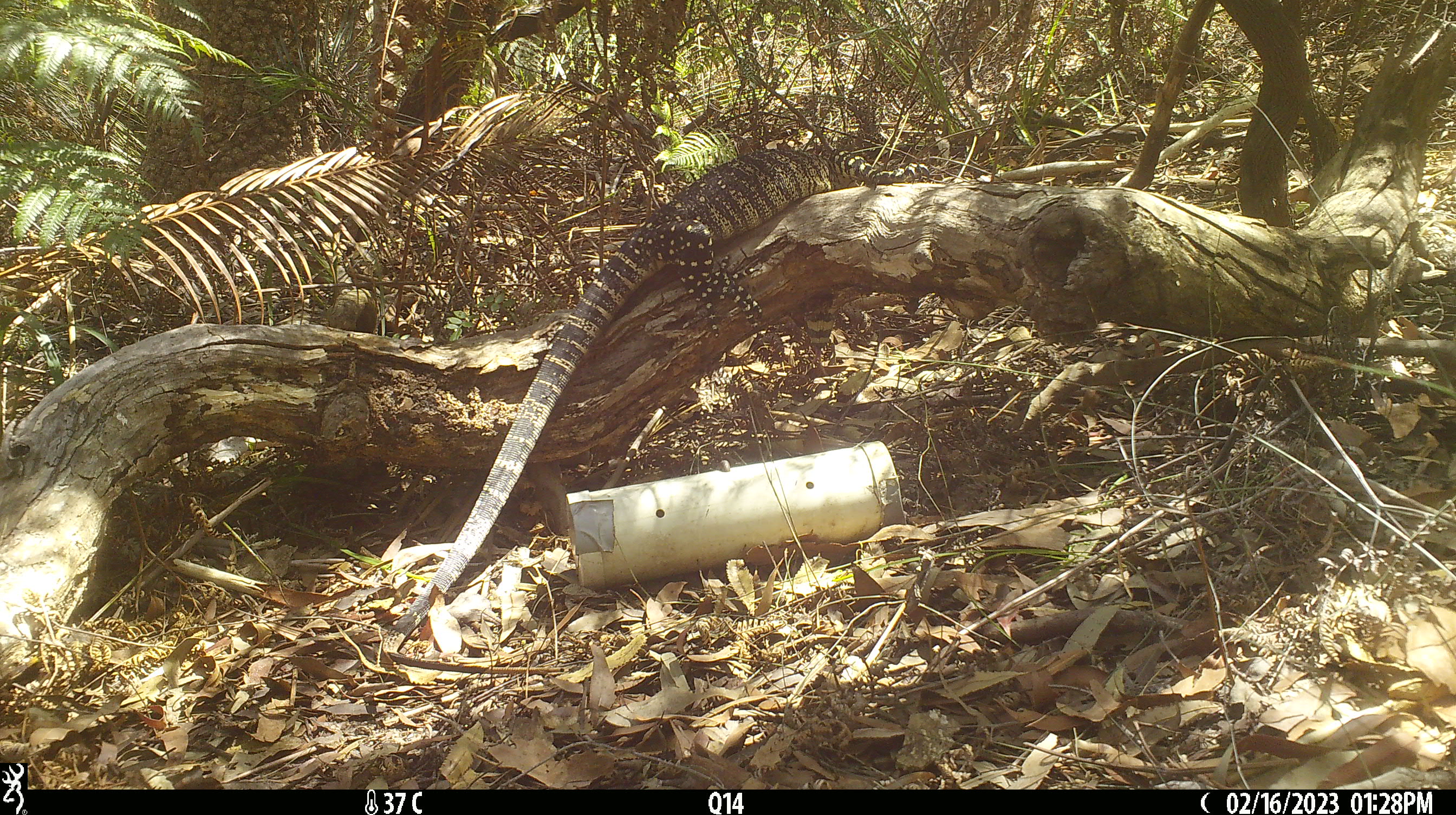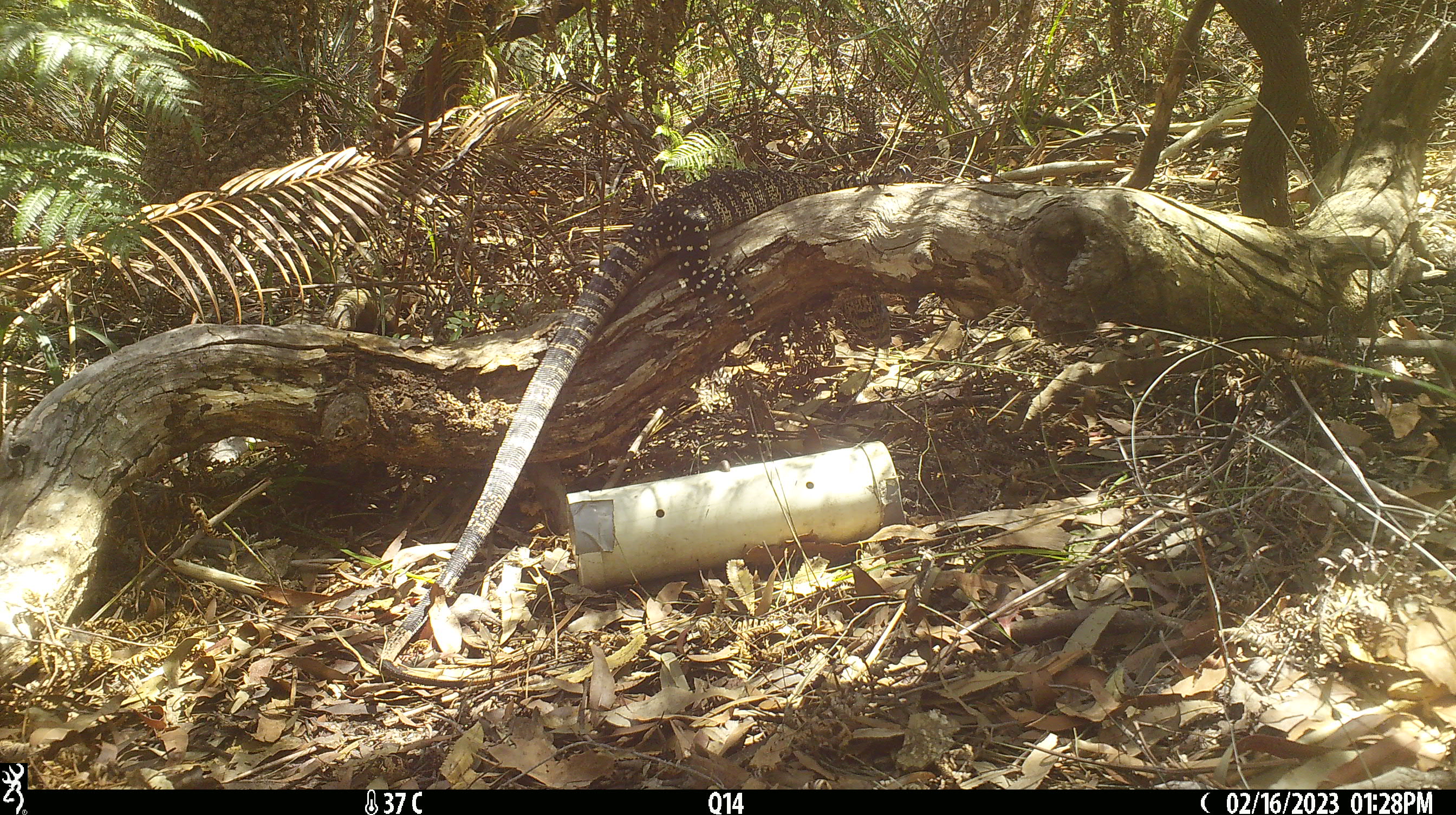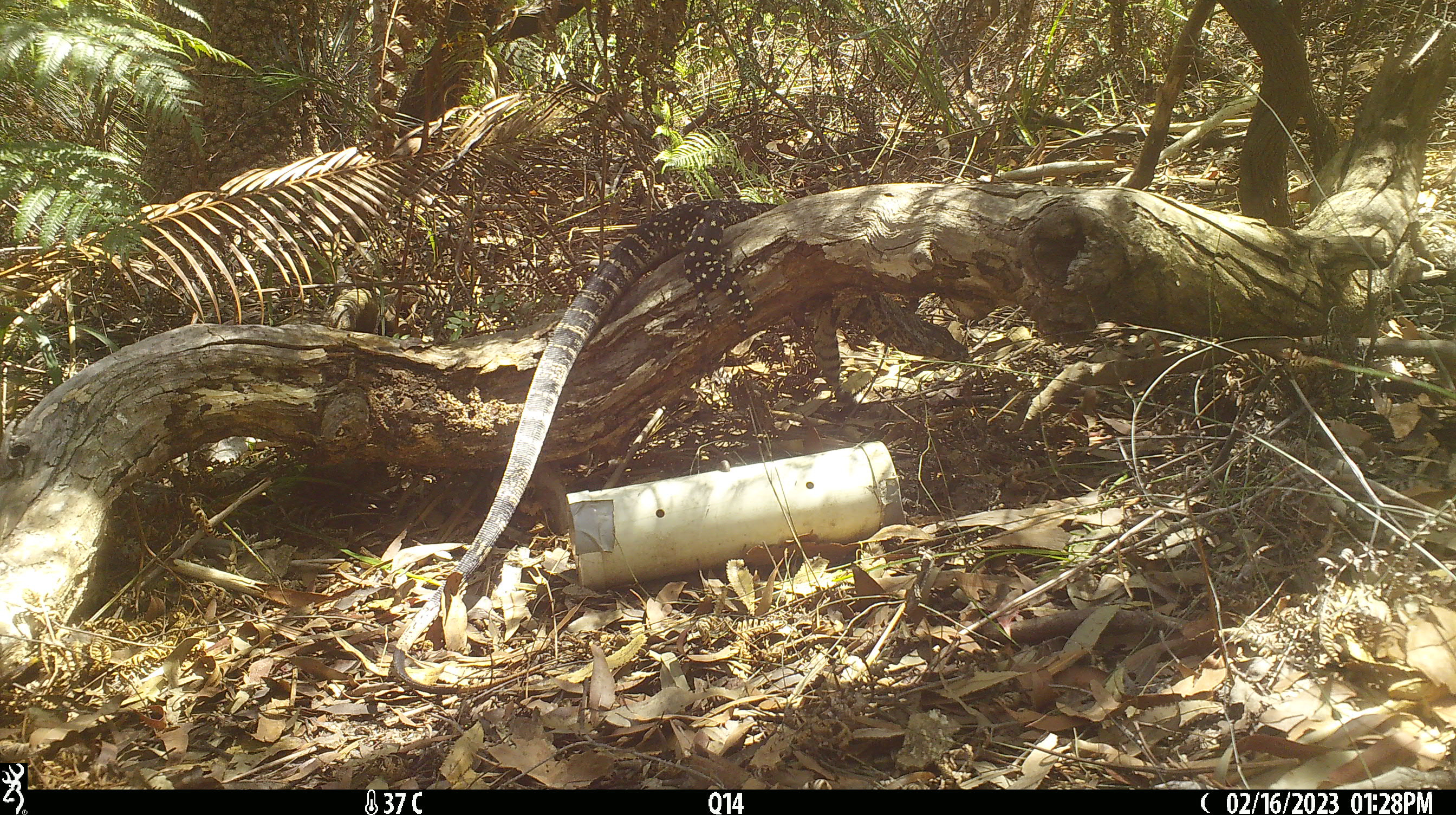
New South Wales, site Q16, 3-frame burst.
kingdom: Animalia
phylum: Chordata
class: Reptilia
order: Squamata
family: Varanidae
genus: Varanus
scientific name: Varanus varius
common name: lace monitor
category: goanna